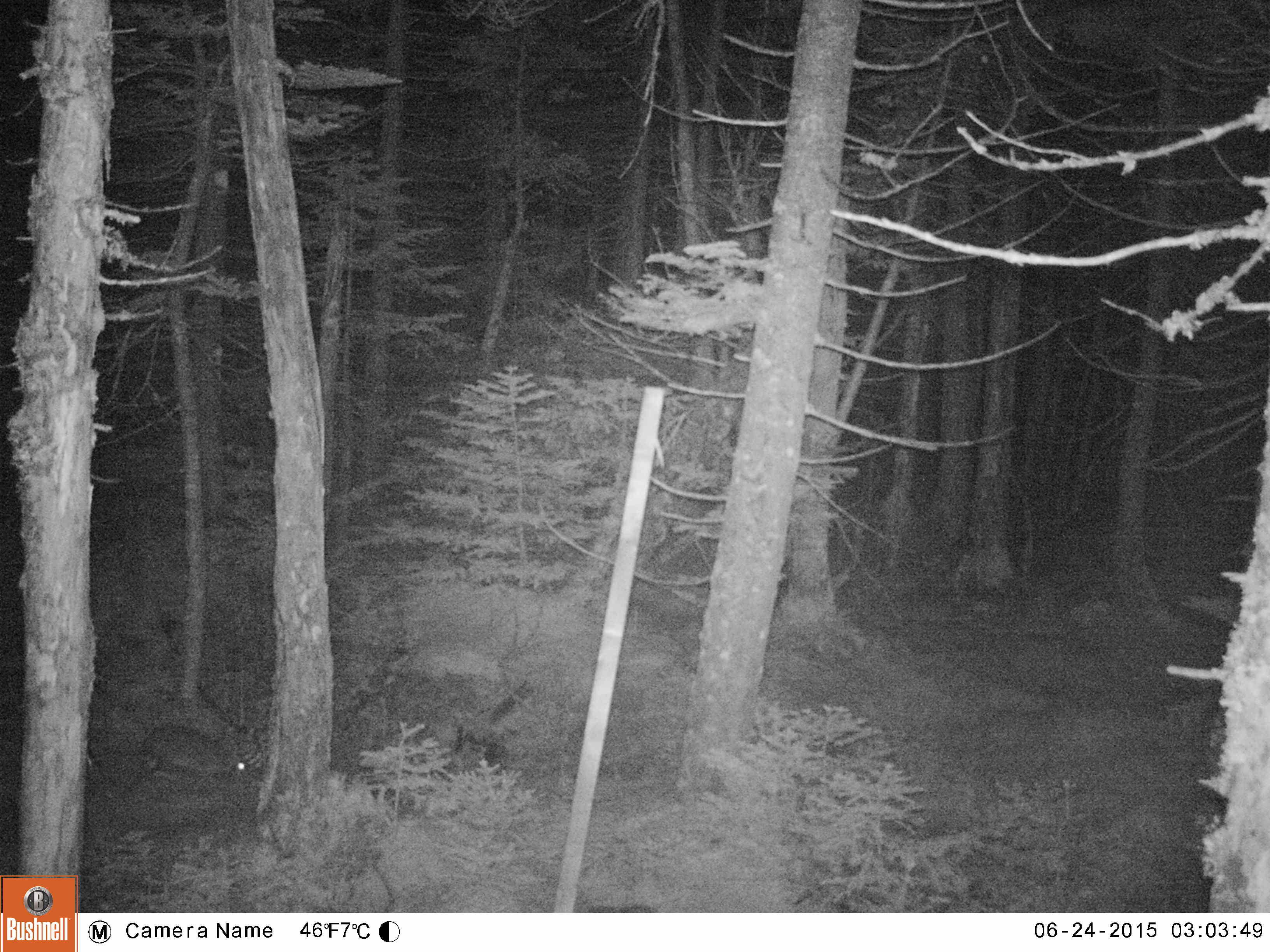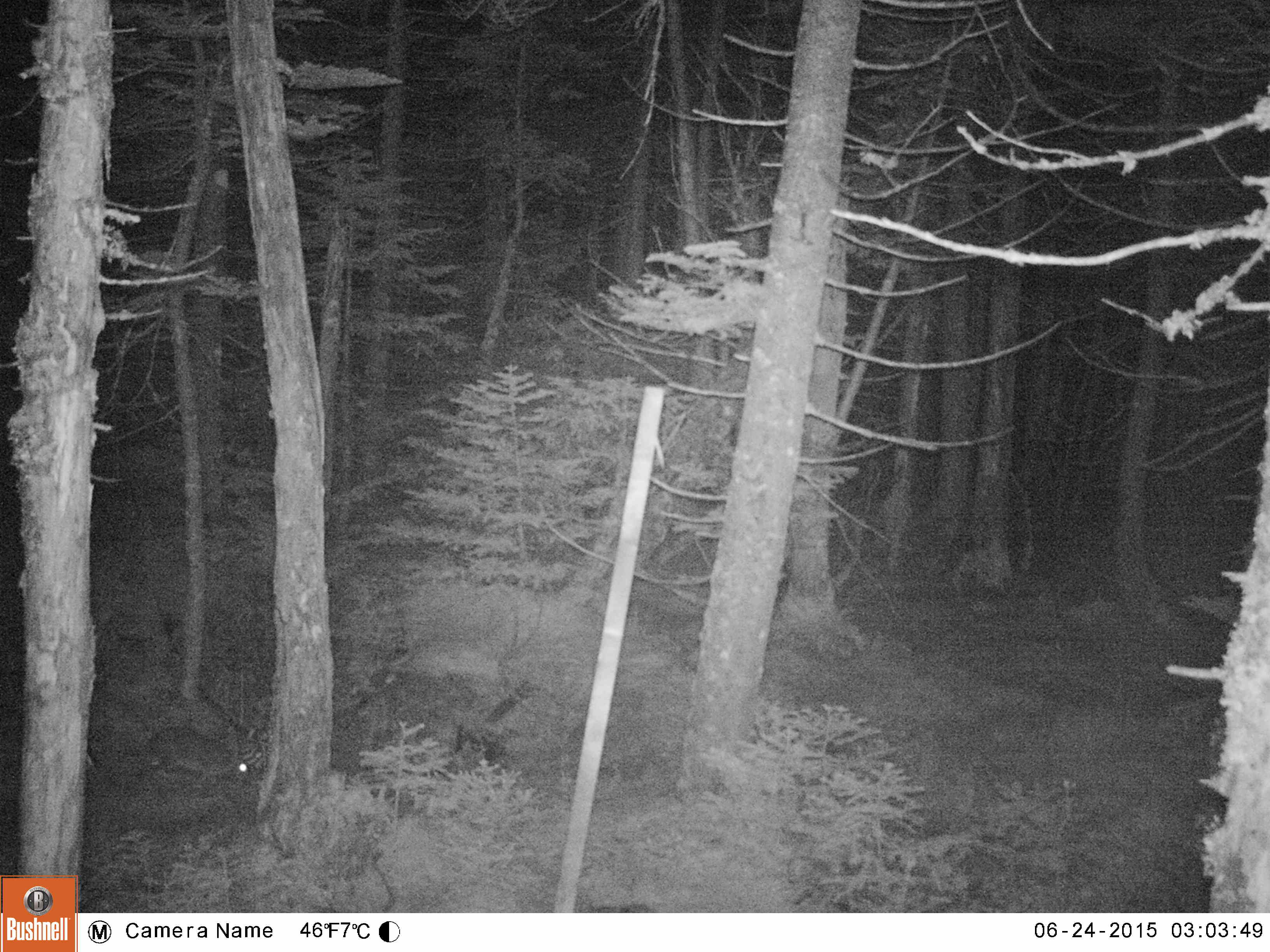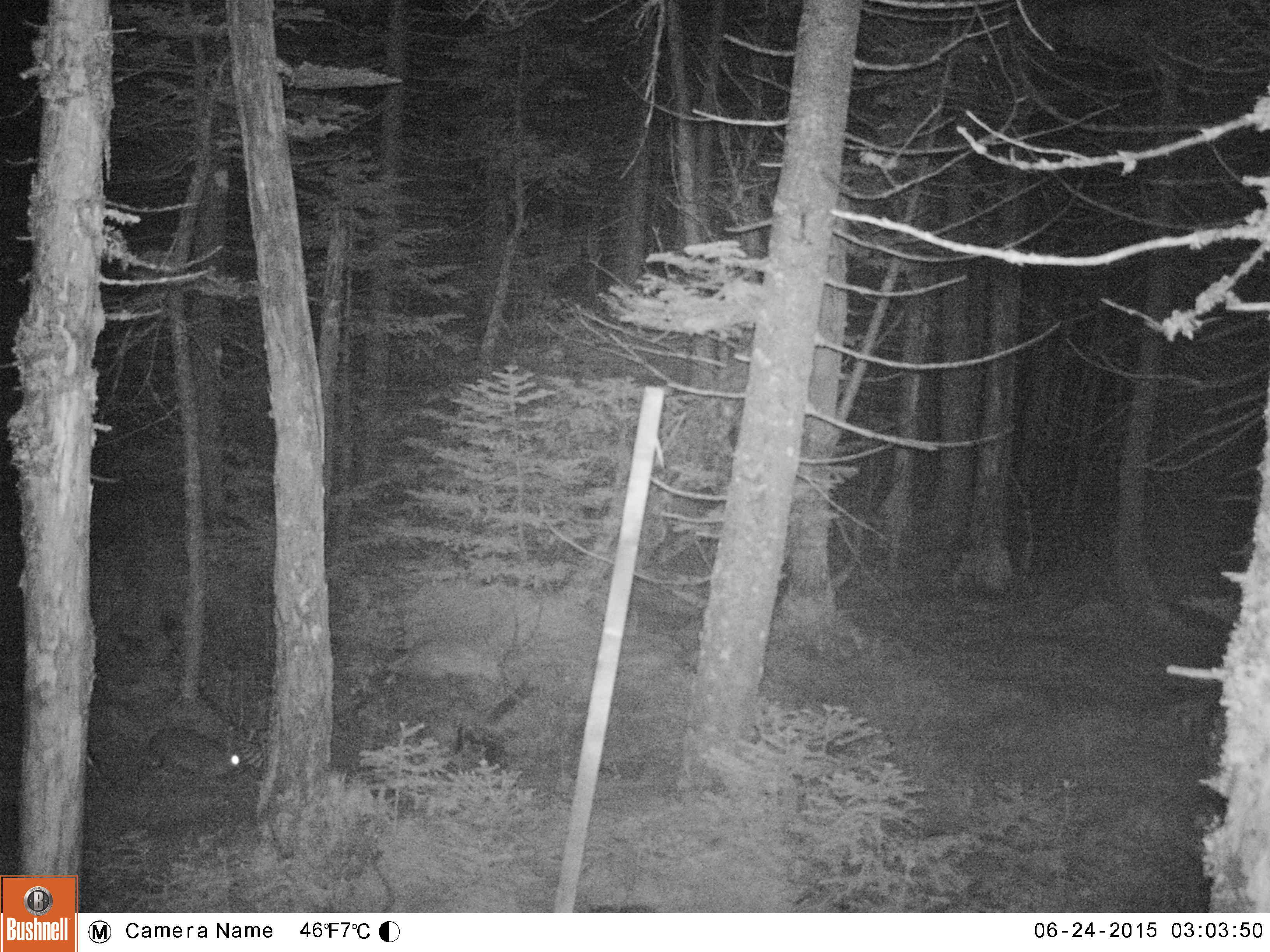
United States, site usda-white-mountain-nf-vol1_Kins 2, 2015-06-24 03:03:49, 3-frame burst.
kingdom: Animalia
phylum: Chordata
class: Mammalia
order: Lagomorpha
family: Leporidae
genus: Lepus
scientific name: Lepus americanus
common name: snowshoe hare